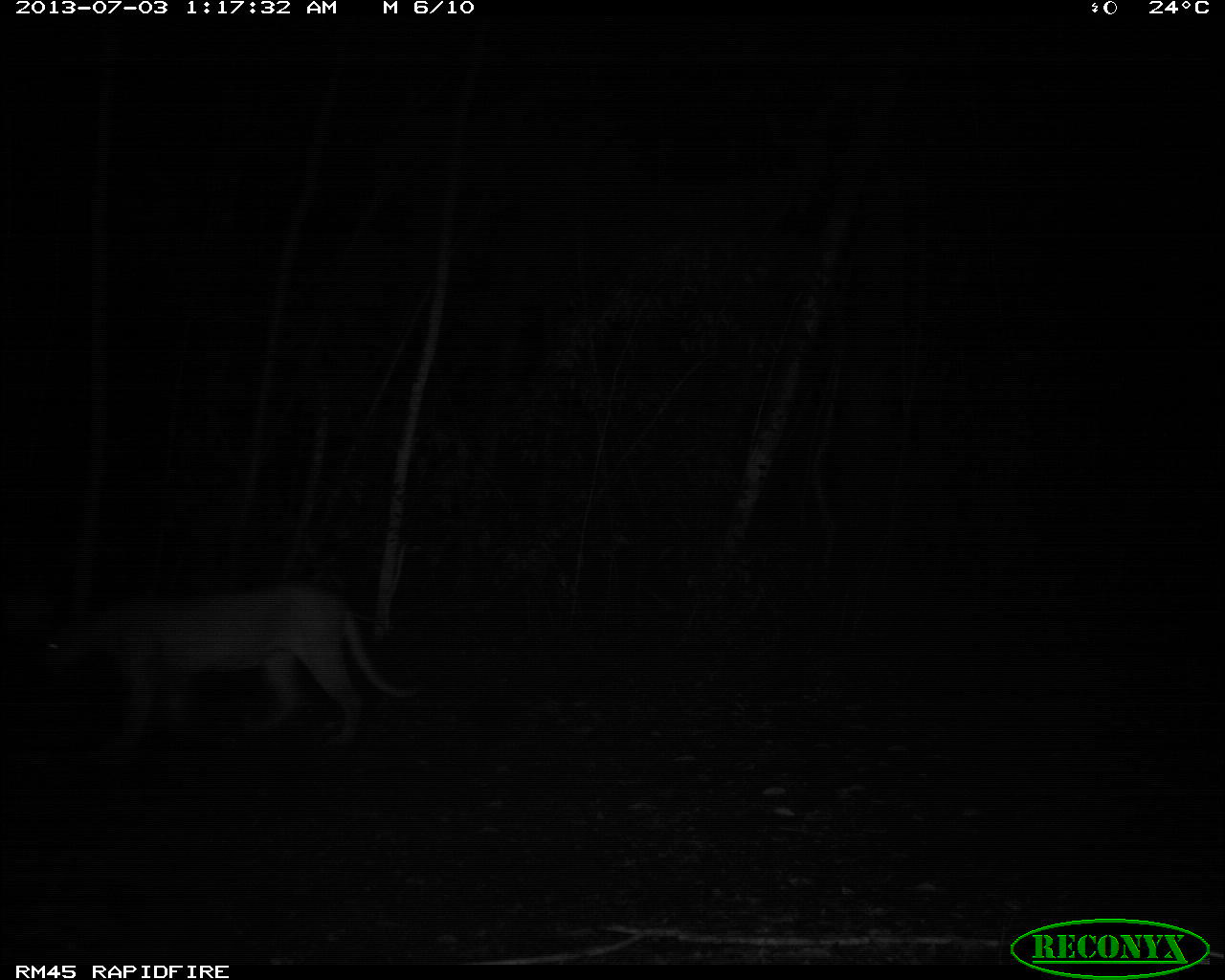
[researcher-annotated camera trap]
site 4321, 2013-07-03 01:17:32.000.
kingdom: Animalia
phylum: Chordata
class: Mammalia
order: Carnivora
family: Felidae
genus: Puma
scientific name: Puma concolor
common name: mountain lion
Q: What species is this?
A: Puma concolor (mountain lion).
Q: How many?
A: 1.